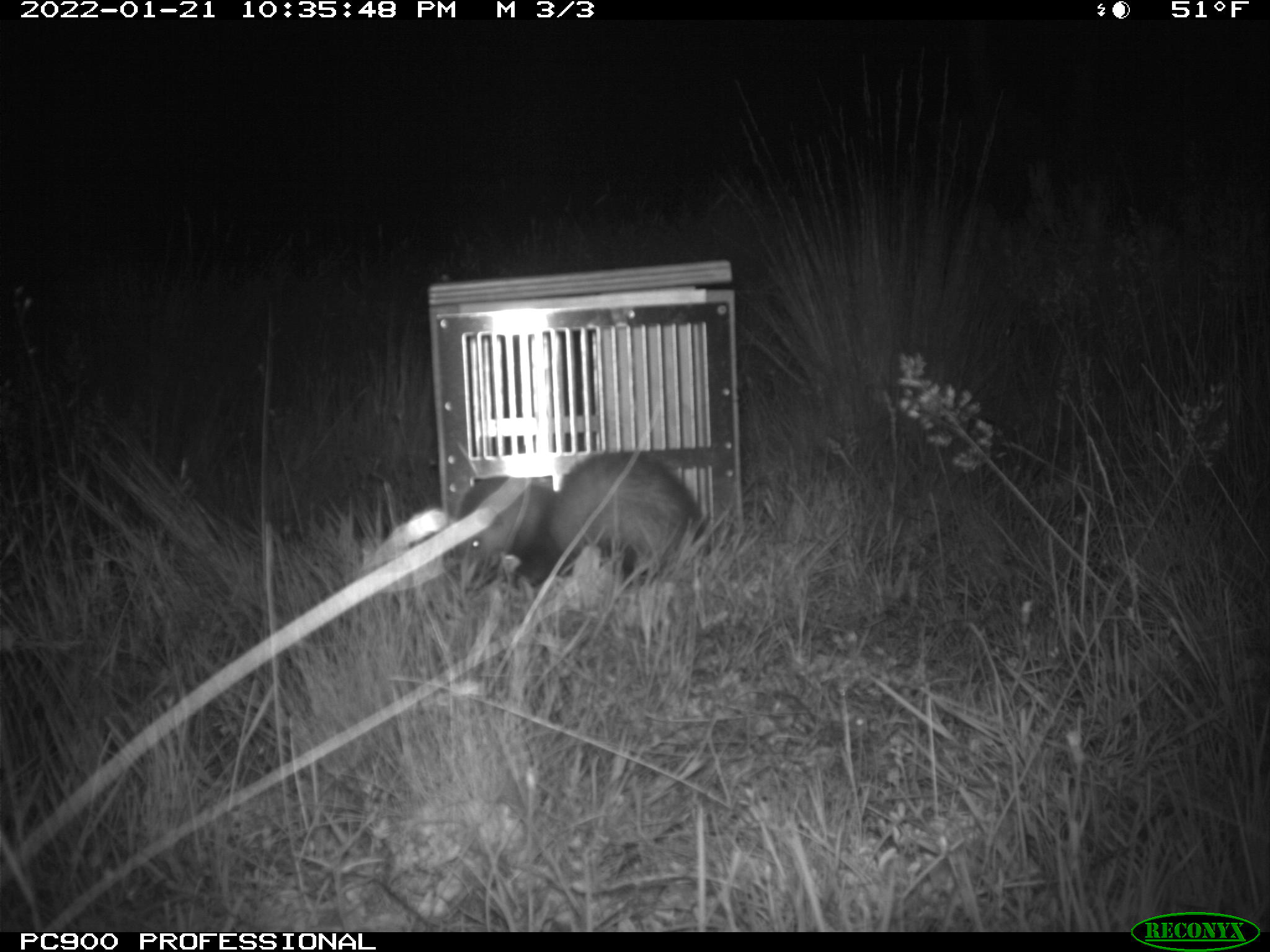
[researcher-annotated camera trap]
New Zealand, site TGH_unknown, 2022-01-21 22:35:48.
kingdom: Animalia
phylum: Chordata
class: Mammalia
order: Carnivora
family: Mustelidae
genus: Mustela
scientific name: Mustela furo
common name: ferret